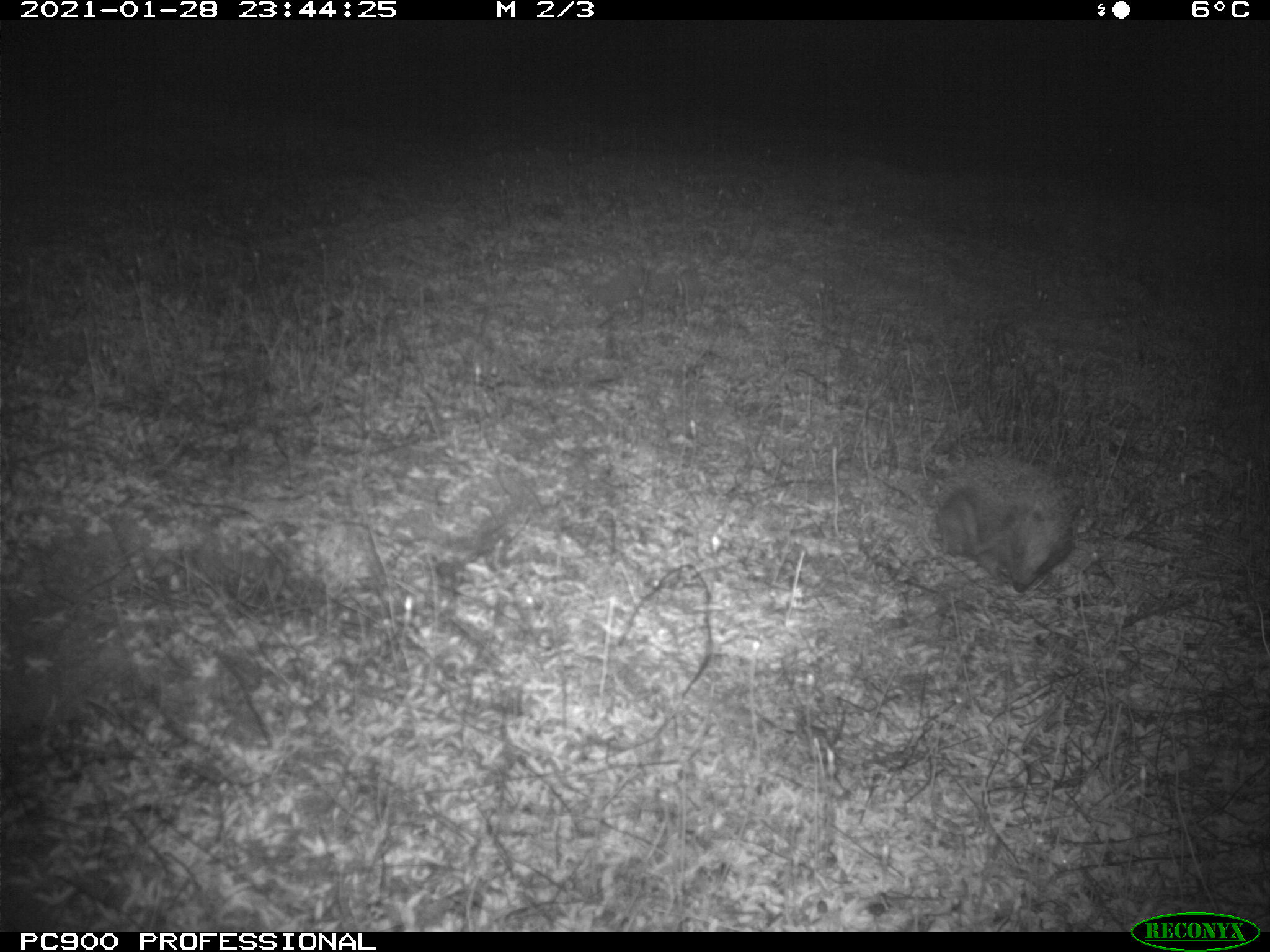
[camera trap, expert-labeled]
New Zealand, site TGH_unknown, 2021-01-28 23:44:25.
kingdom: Animalia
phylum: Chordata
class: Mammalia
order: Eulipotyphla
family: Erinaceidae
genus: Erinaceus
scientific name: Erinaceus europaeus europaeus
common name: european hedgehog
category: hedgehog